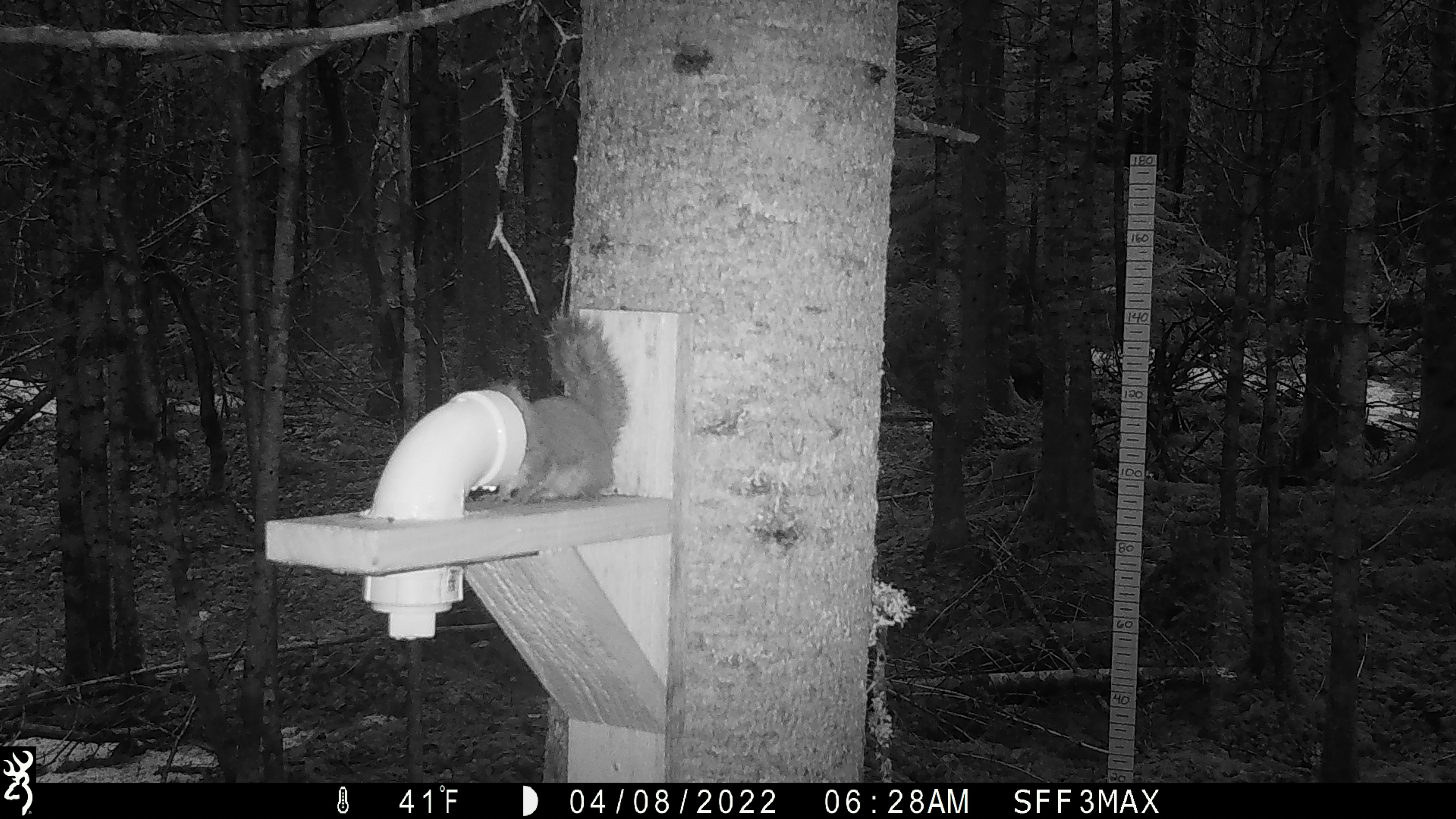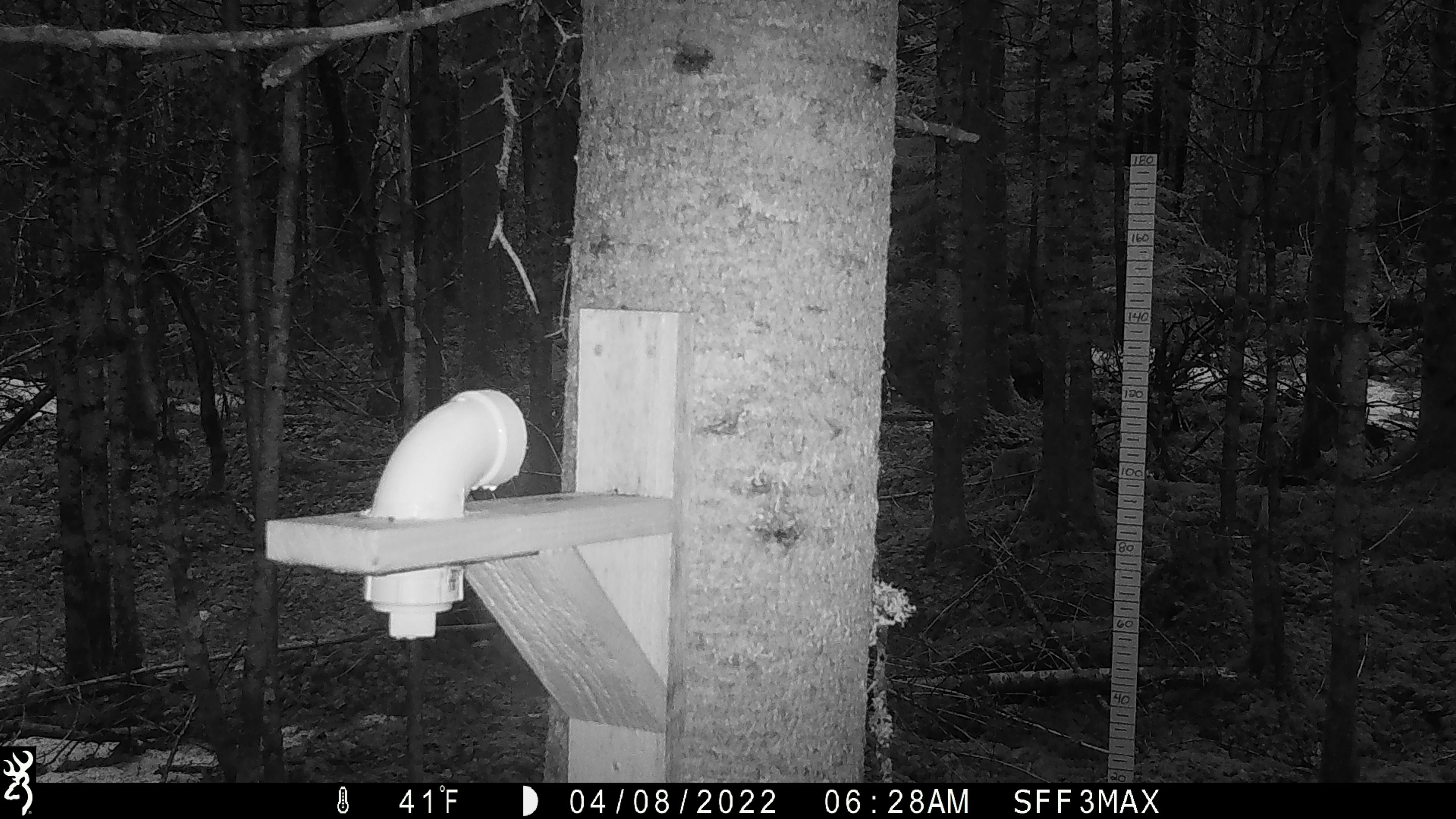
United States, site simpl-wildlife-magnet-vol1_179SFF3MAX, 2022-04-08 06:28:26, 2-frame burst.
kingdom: Animalia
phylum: Chordata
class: Mammalia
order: Rodentia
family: Sciuridae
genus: Tamiasciurus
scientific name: Tamiasciurus hudsonicus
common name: red squirrel